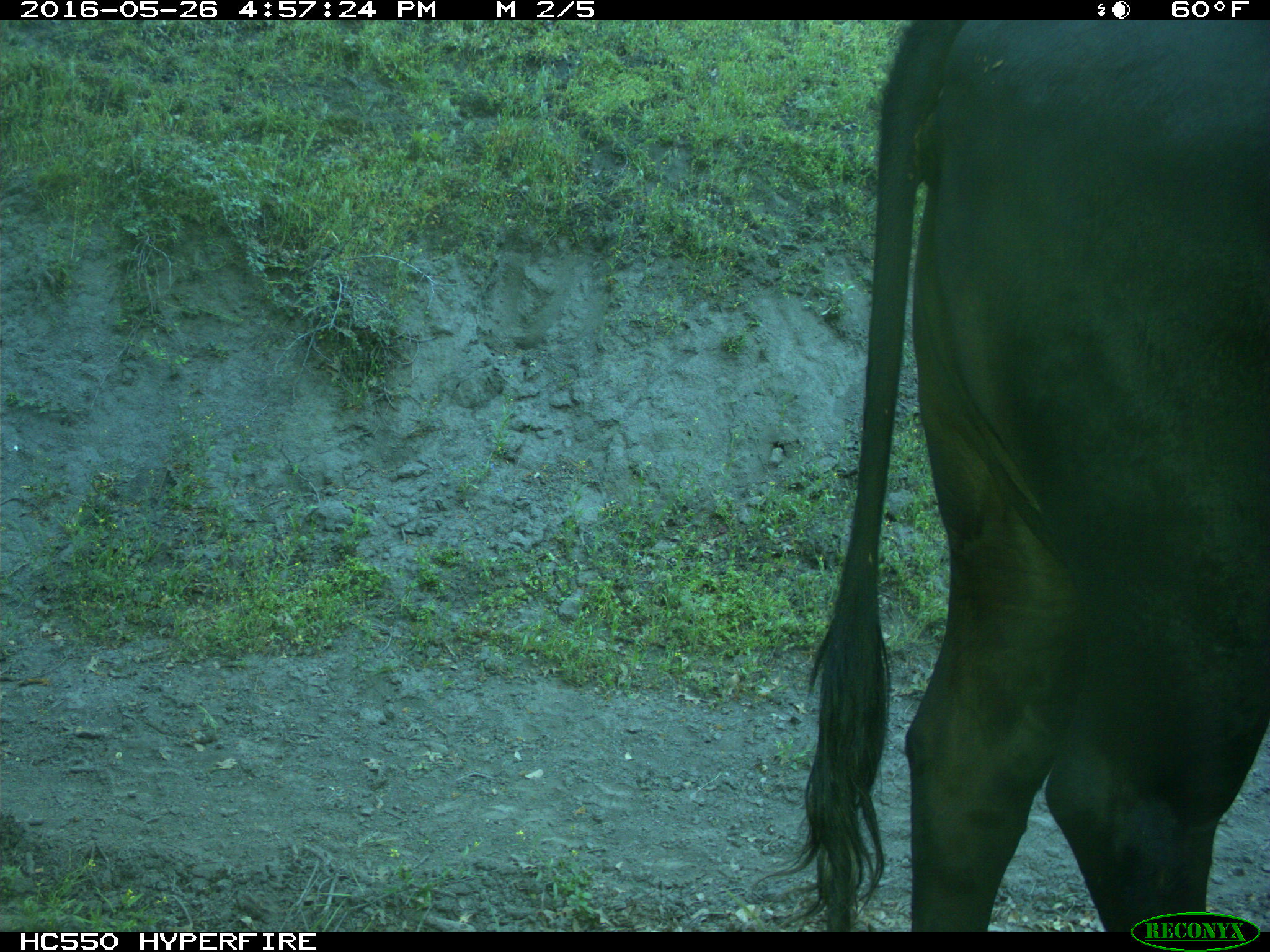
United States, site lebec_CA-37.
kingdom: Animalia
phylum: Chordata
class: Mammalia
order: Artiodactyla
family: Bovidae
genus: Bos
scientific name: Bos taurus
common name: domestic cow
Bos taurus (domestic cow).